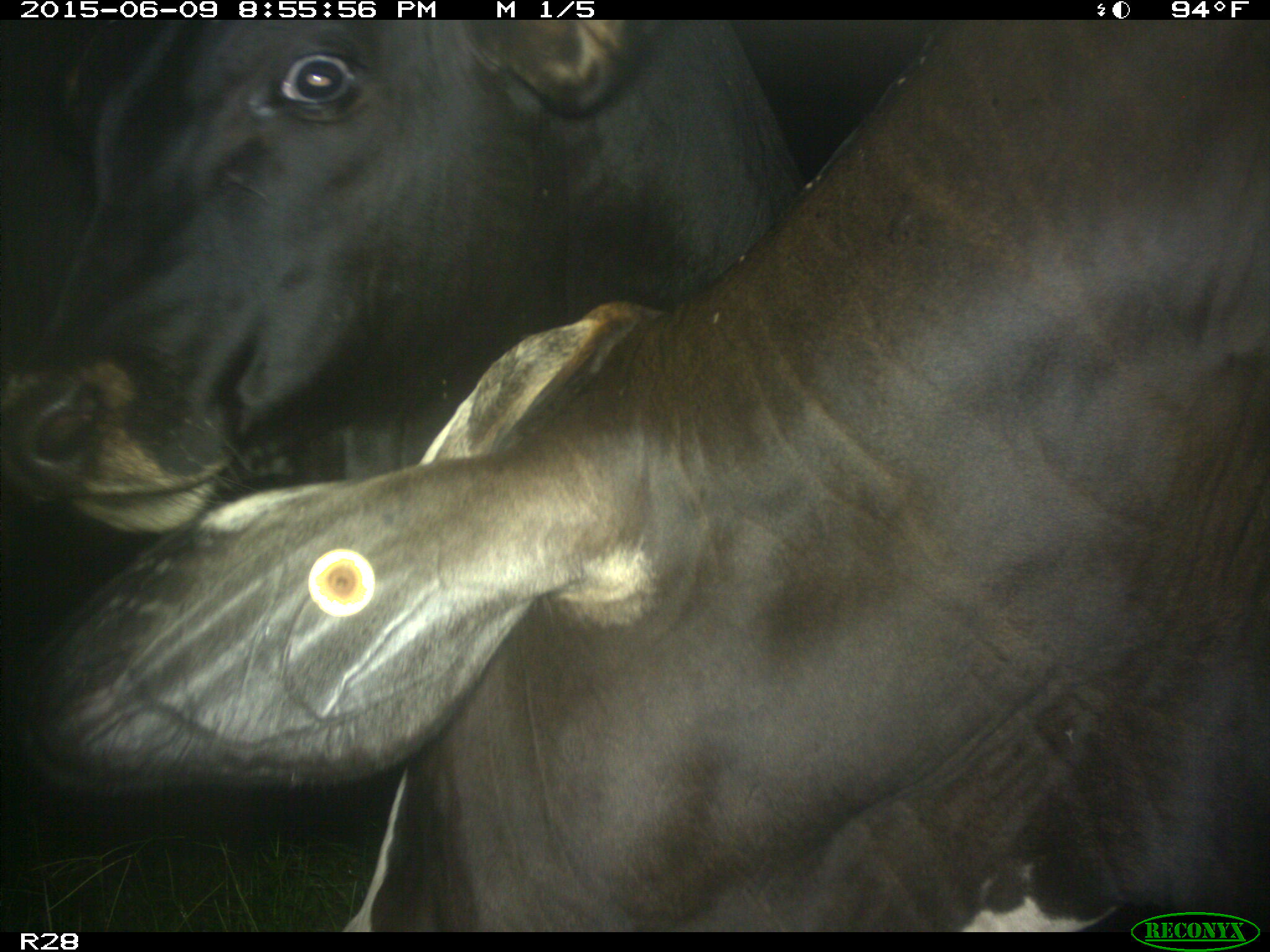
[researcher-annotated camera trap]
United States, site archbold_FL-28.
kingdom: Animalia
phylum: Chordata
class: Mammalia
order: Artiodactyla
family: Bovidae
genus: Bos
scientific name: Bos taurus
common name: domestic cow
Bos taurus (domestic cow).